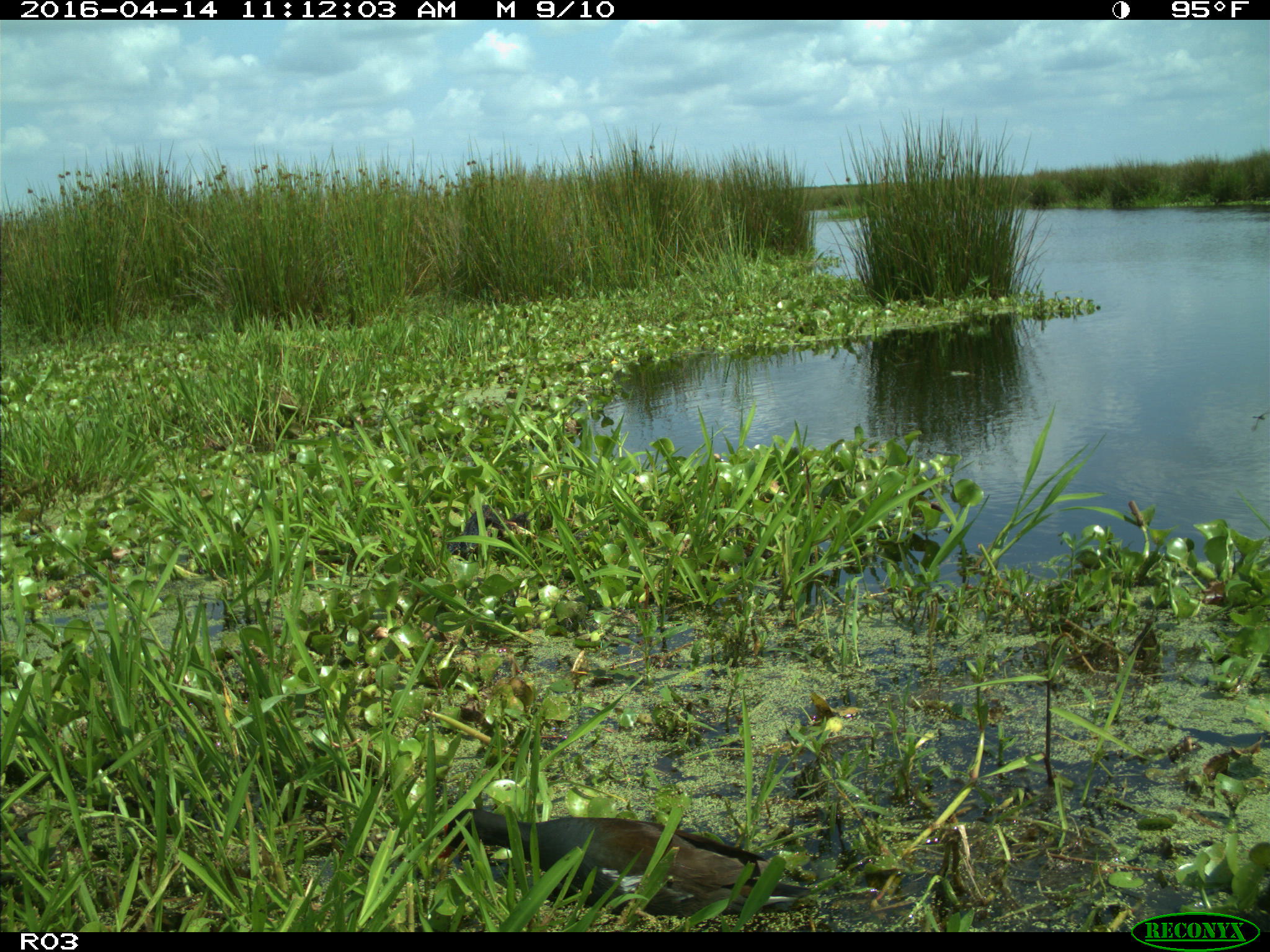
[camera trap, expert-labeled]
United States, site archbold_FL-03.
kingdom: Animalia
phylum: Chordata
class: Aves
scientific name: Aves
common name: birds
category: unidentified bird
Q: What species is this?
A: Unidentified bird (birds) (Aves).